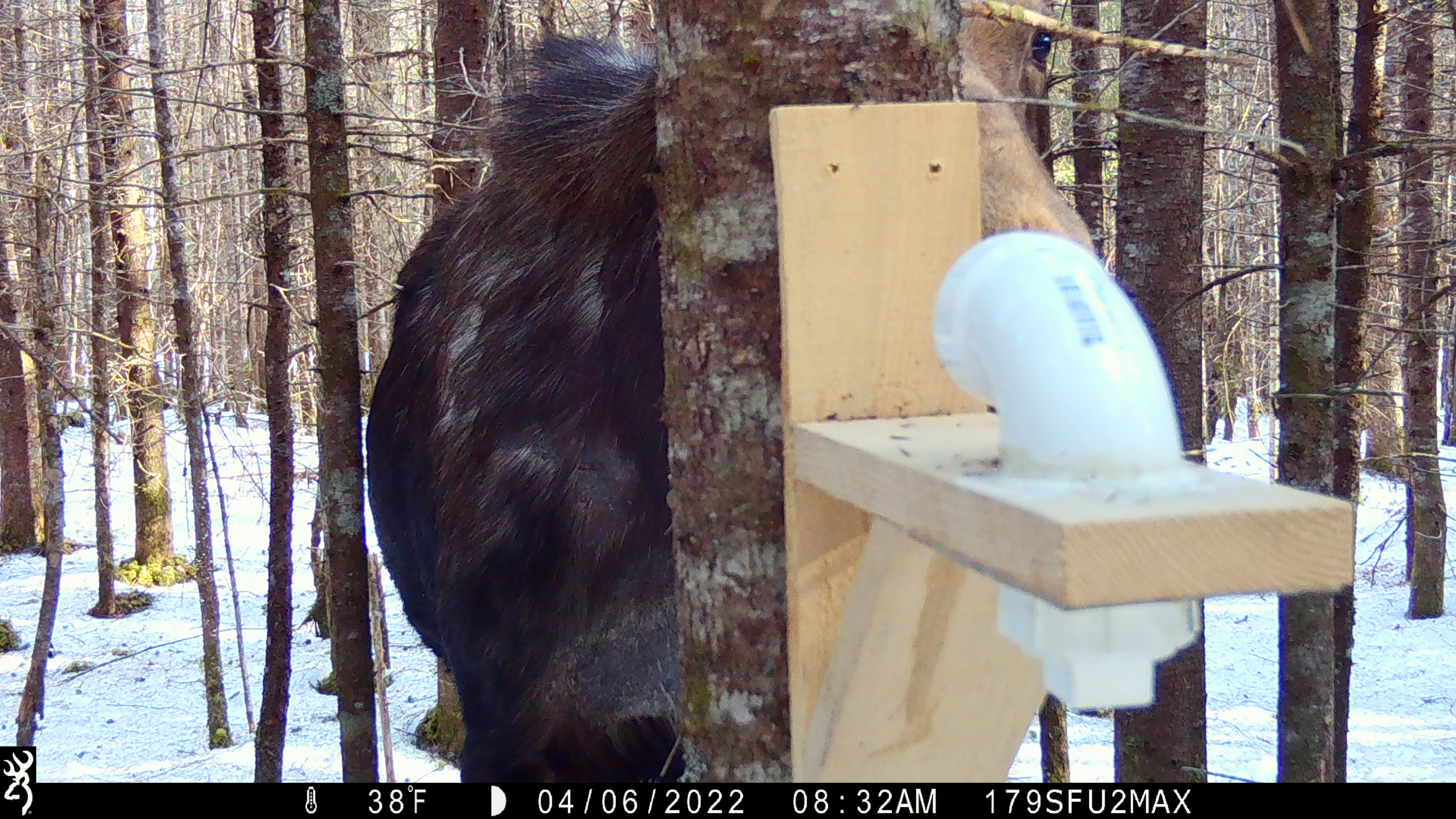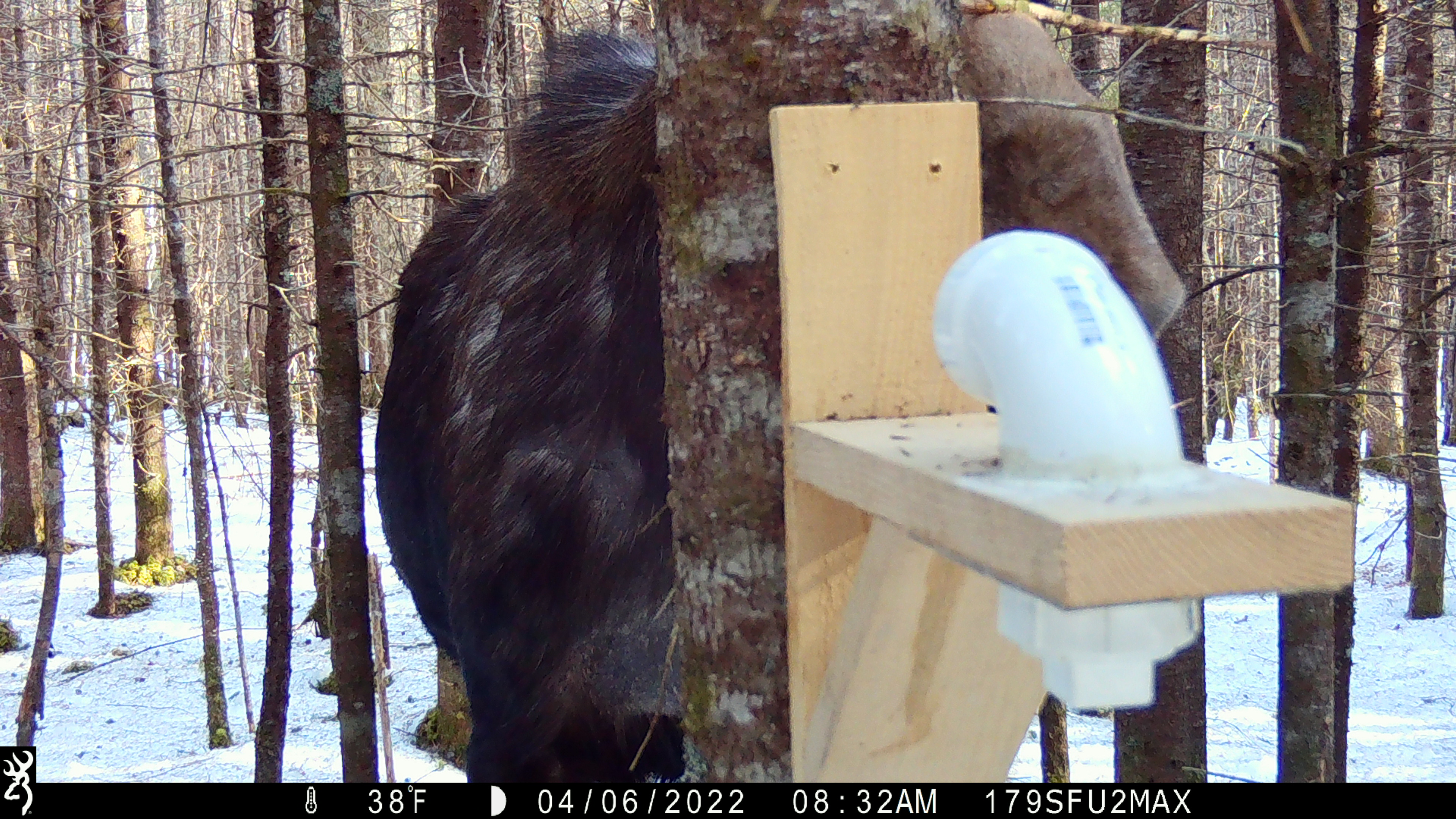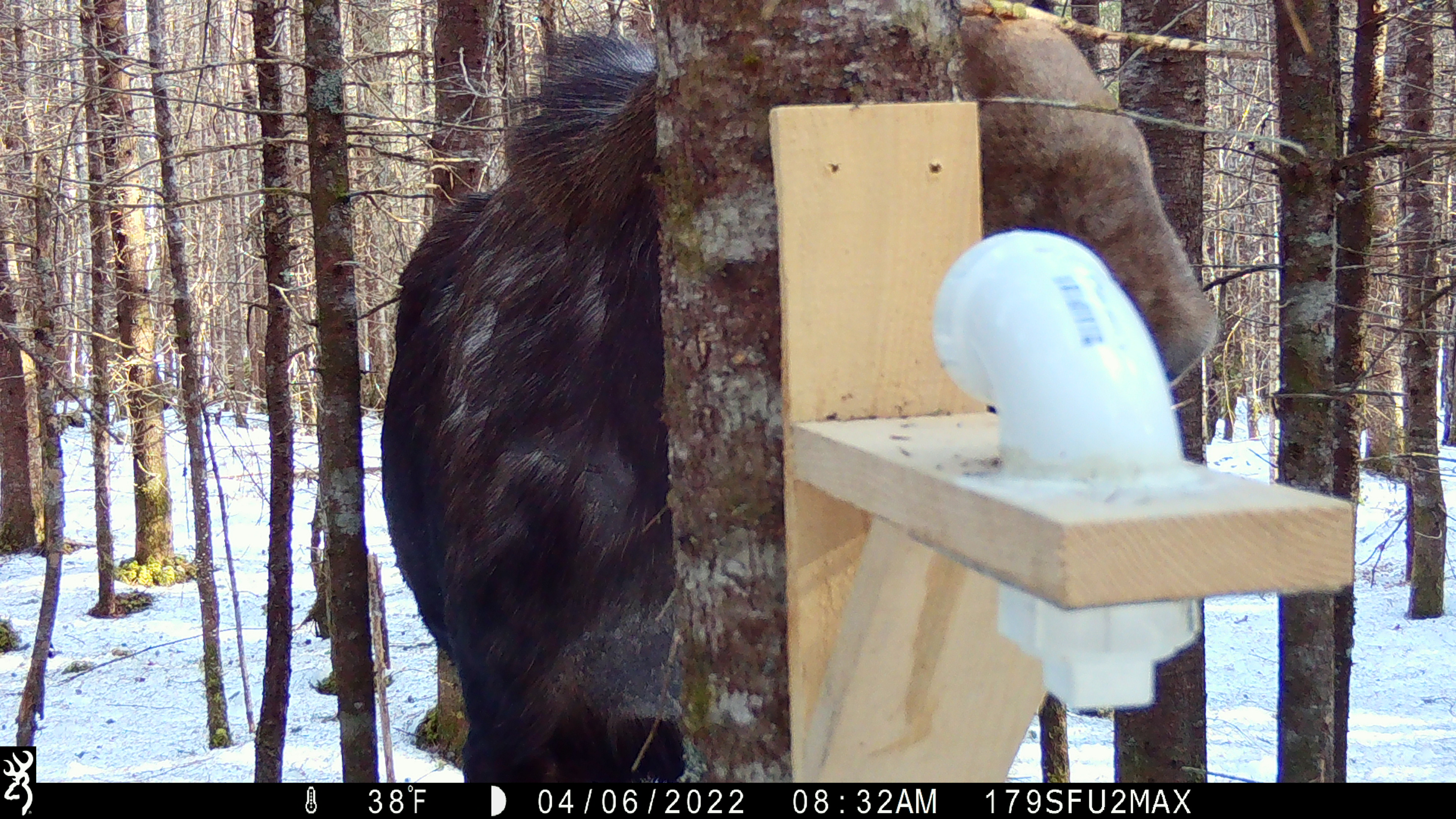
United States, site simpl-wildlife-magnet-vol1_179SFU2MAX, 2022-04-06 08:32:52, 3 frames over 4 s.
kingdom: Animalia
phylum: Chordata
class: Mammalia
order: Artiodactyla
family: Cervidae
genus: Alces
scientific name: Alces alces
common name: moose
Moose (Alces alces).